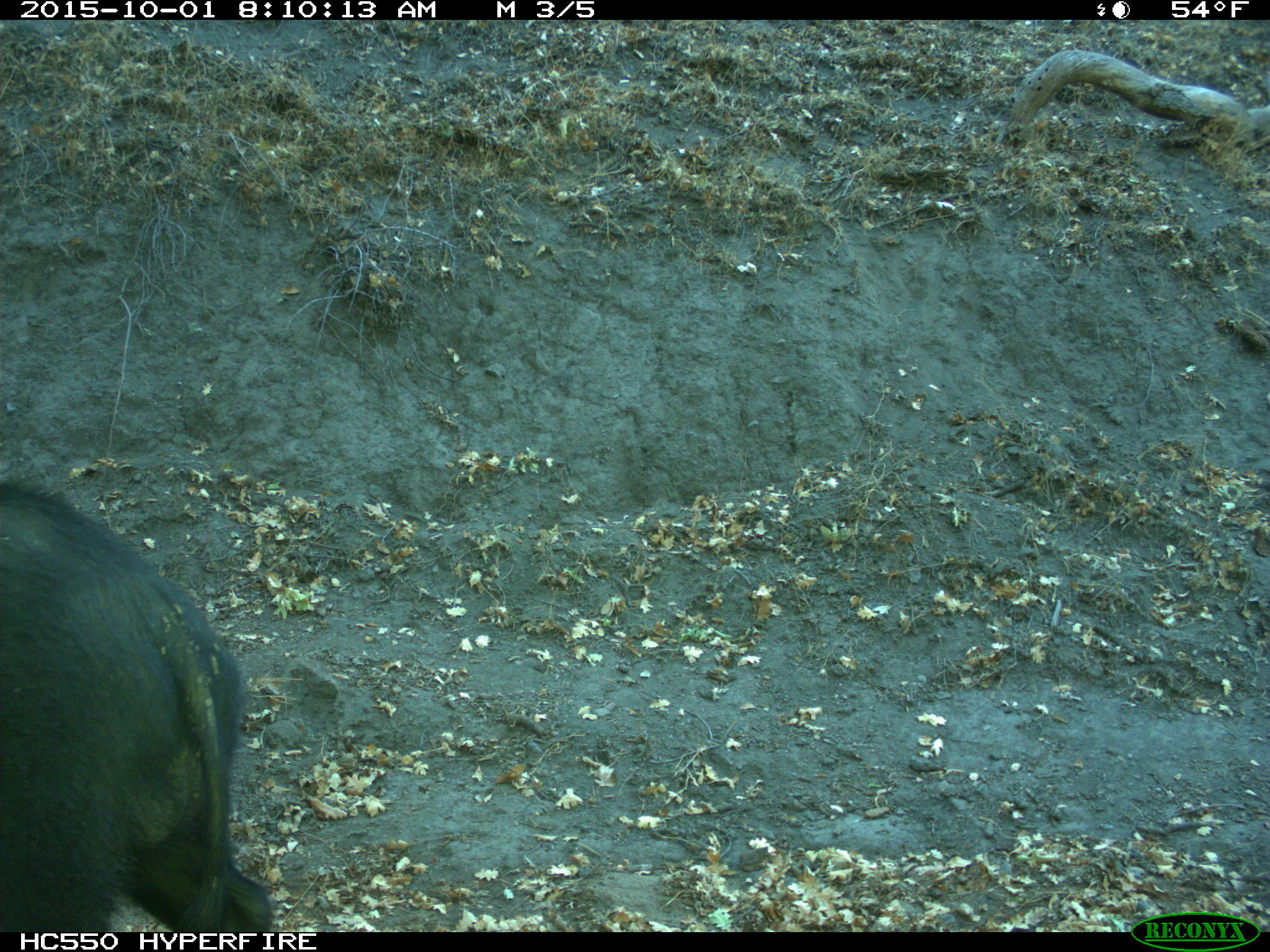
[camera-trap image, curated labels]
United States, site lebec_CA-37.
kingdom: Animalia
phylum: Chordata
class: Mammalia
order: Artiodactyla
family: Suidae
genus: Sus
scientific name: Sus scrofa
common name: wild boar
Sus scrofa (wild boar).